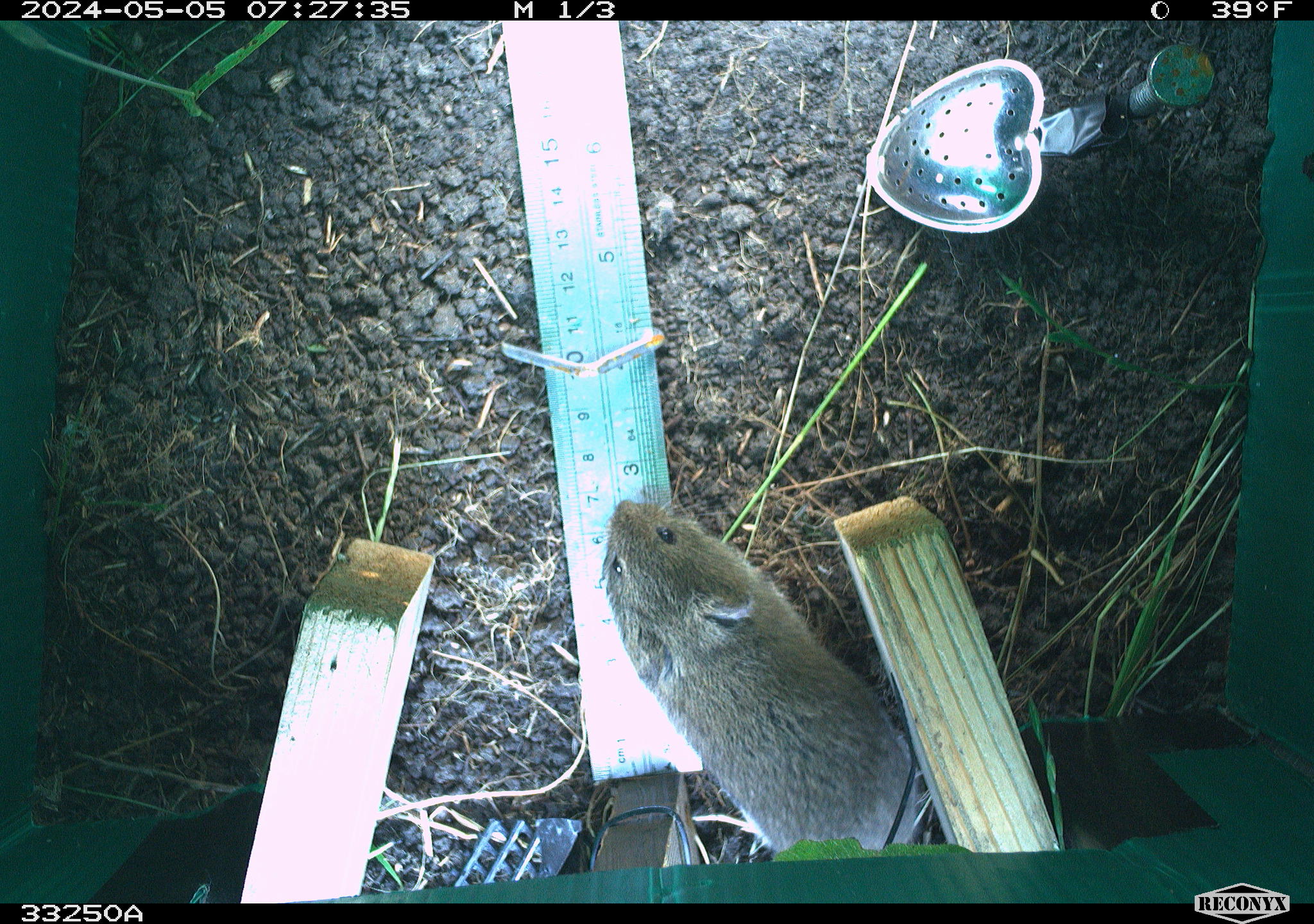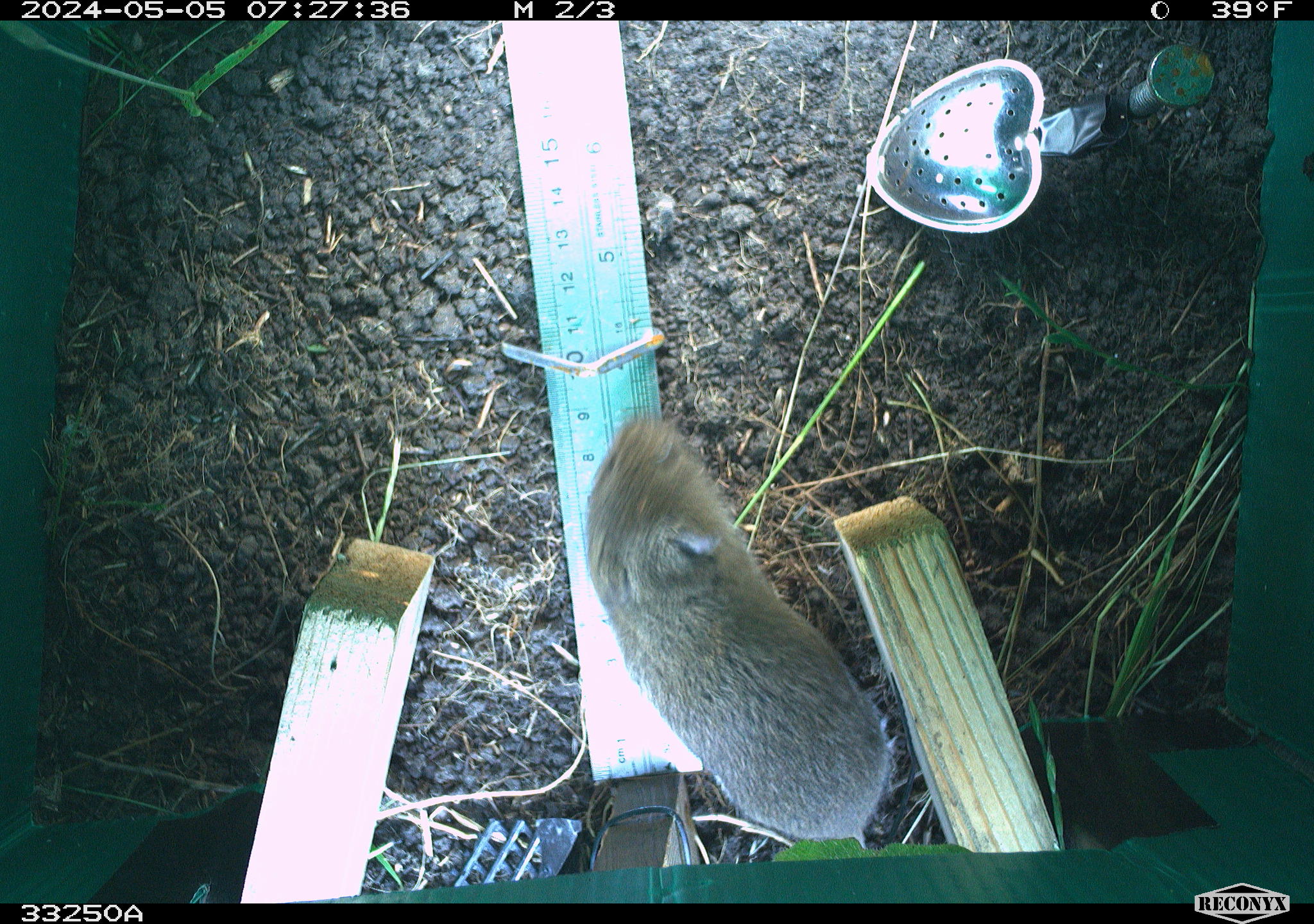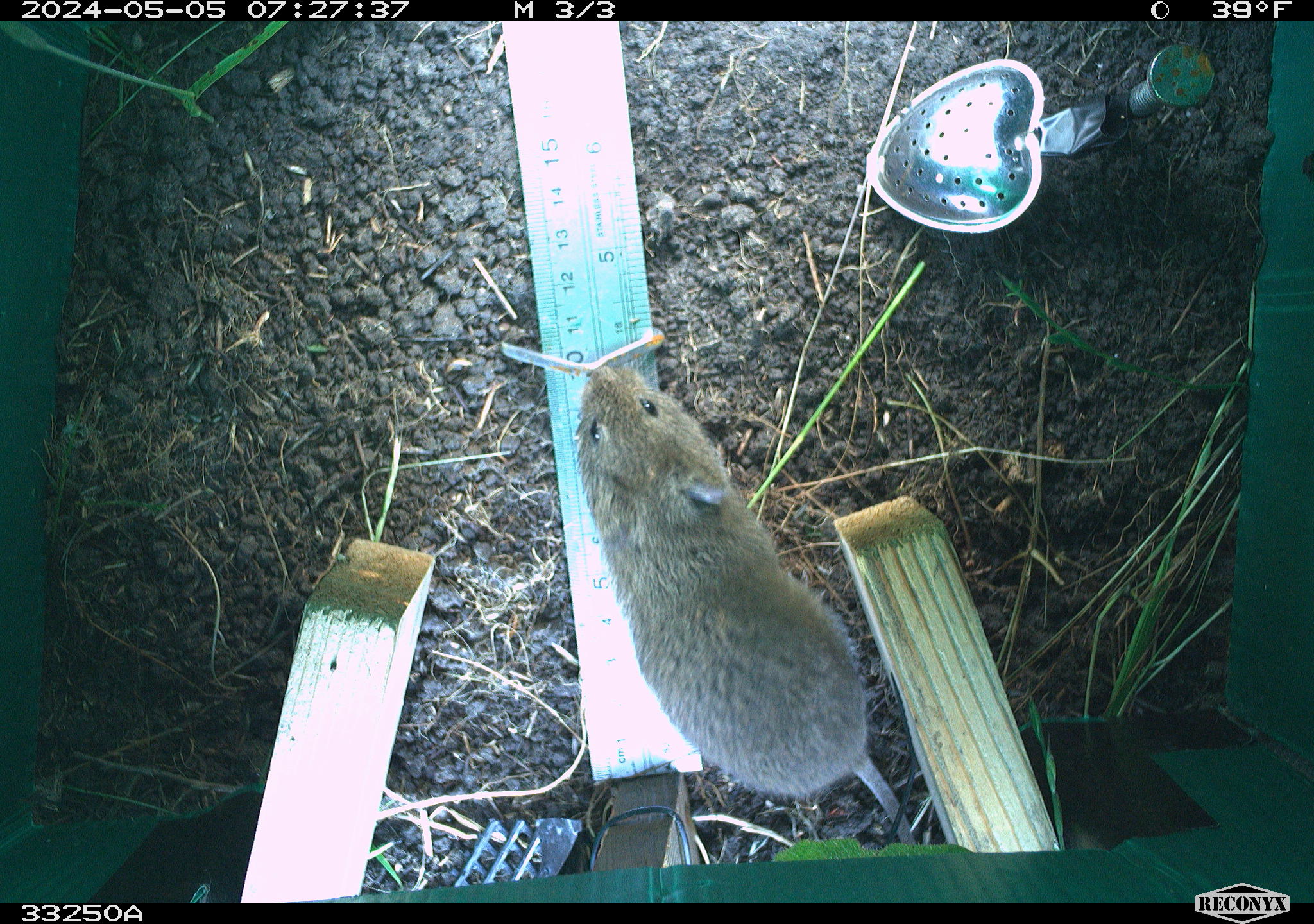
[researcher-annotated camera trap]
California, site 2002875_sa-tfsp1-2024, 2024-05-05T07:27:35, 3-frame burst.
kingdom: Animalia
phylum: Chordata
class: Mammalia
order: Rodentia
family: Cricetidae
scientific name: Arvicolinae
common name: voles, lemmings, and muskrats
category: arvicolinae subfamily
Arvicolinae subfamily (voles, lemmings, and muskrats) (Arvicolinae).